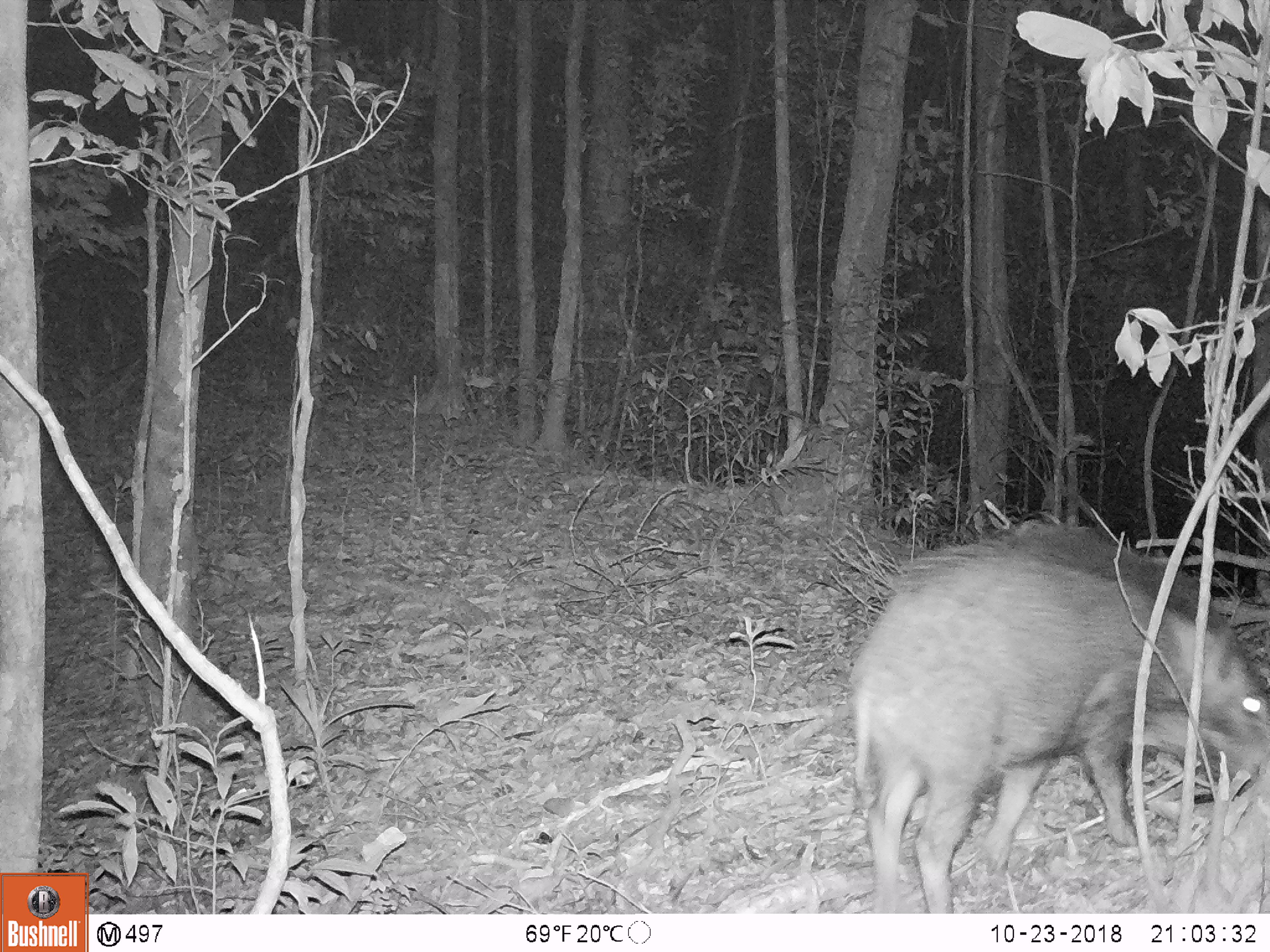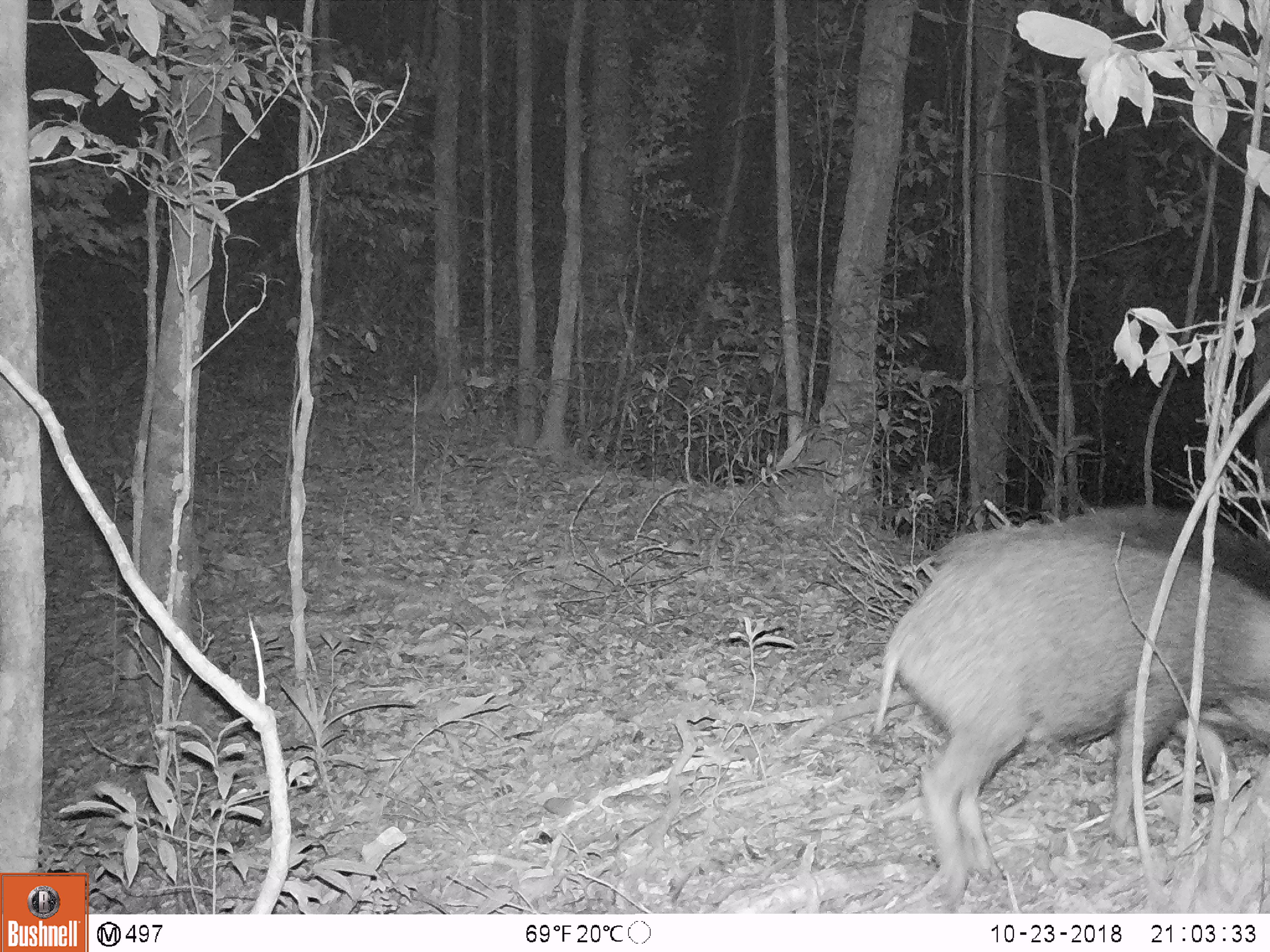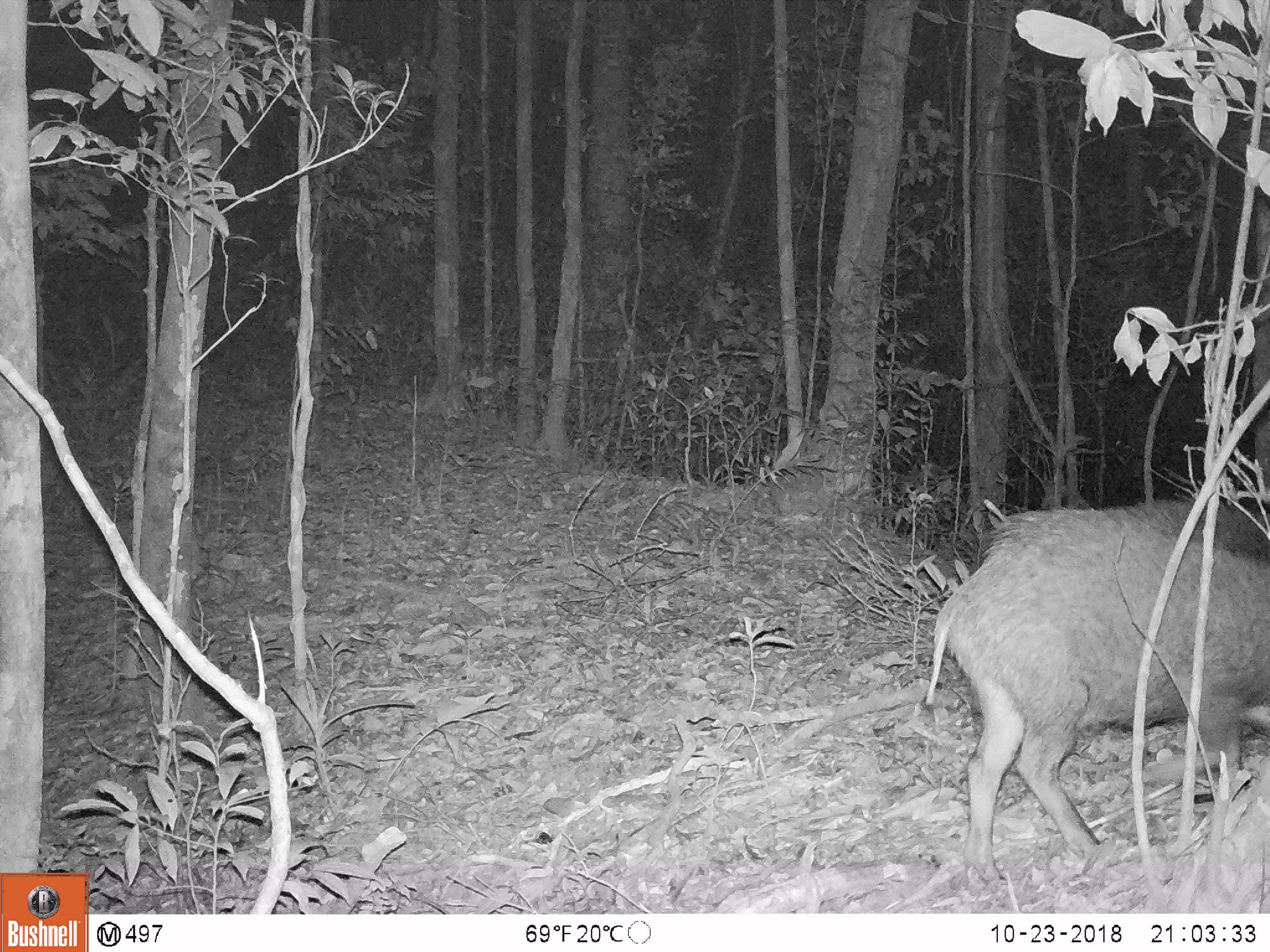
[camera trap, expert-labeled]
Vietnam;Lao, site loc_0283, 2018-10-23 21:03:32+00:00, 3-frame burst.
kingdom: Animalia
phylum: Chordata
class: Mammalia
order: Artiodactyla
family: Suidae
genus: Sus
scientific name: Sus scrofa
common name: eurasian wild pig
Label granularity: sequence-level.